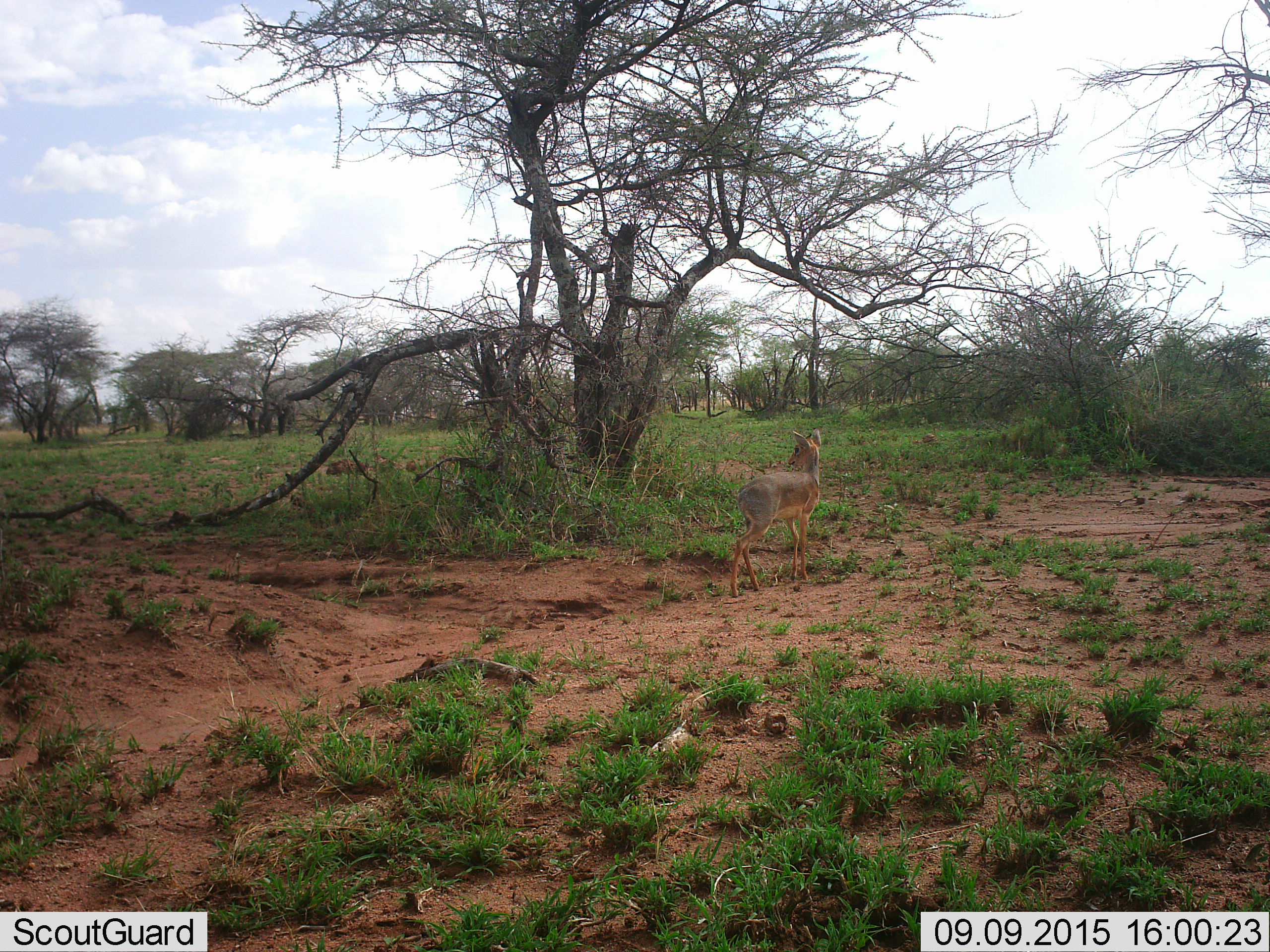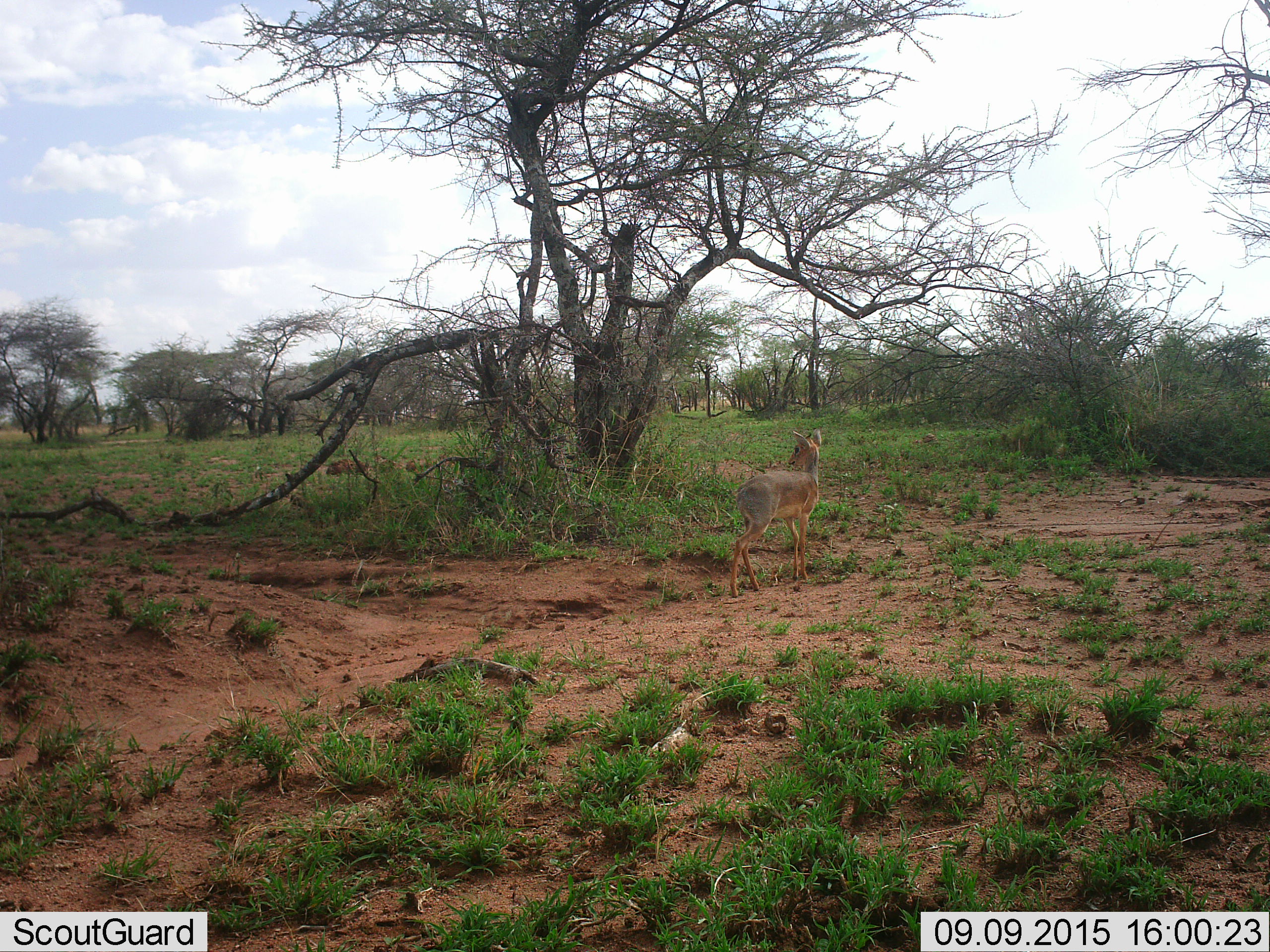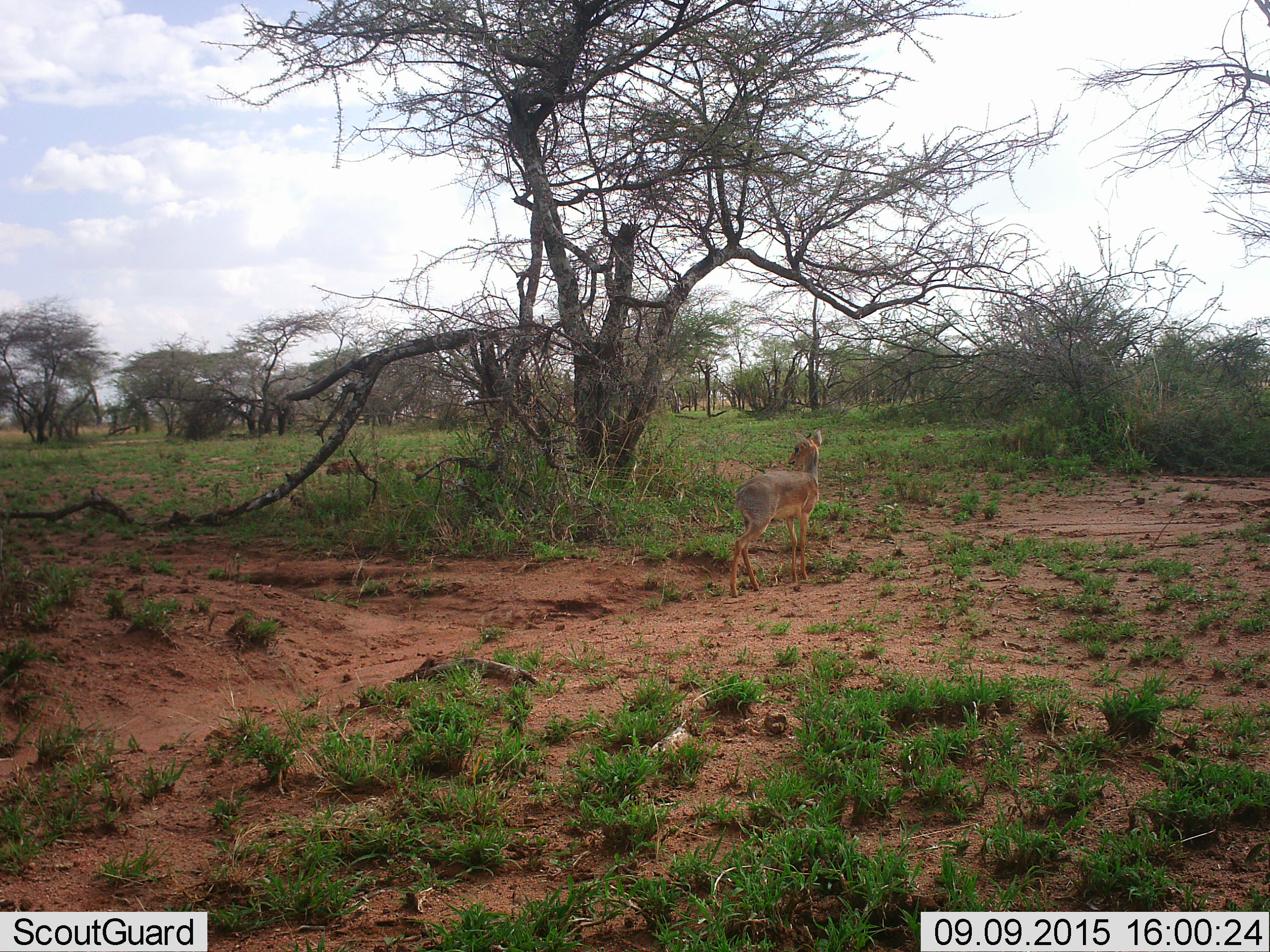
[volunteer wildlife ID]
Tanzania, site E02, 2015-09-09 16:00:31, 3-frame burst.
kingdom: Animalia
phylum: Chordata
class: Mammalia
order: Artiodactyla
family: Bovidae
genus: Madoqua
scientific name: Madoqua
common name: dikdik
Dikdik (Madoqua), count 1. Behavior (volunteer vote fractions): standing 100%, resting 0%, moving 0%, interacting 0%. Young present (vote fraction): 0%. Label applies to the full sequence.